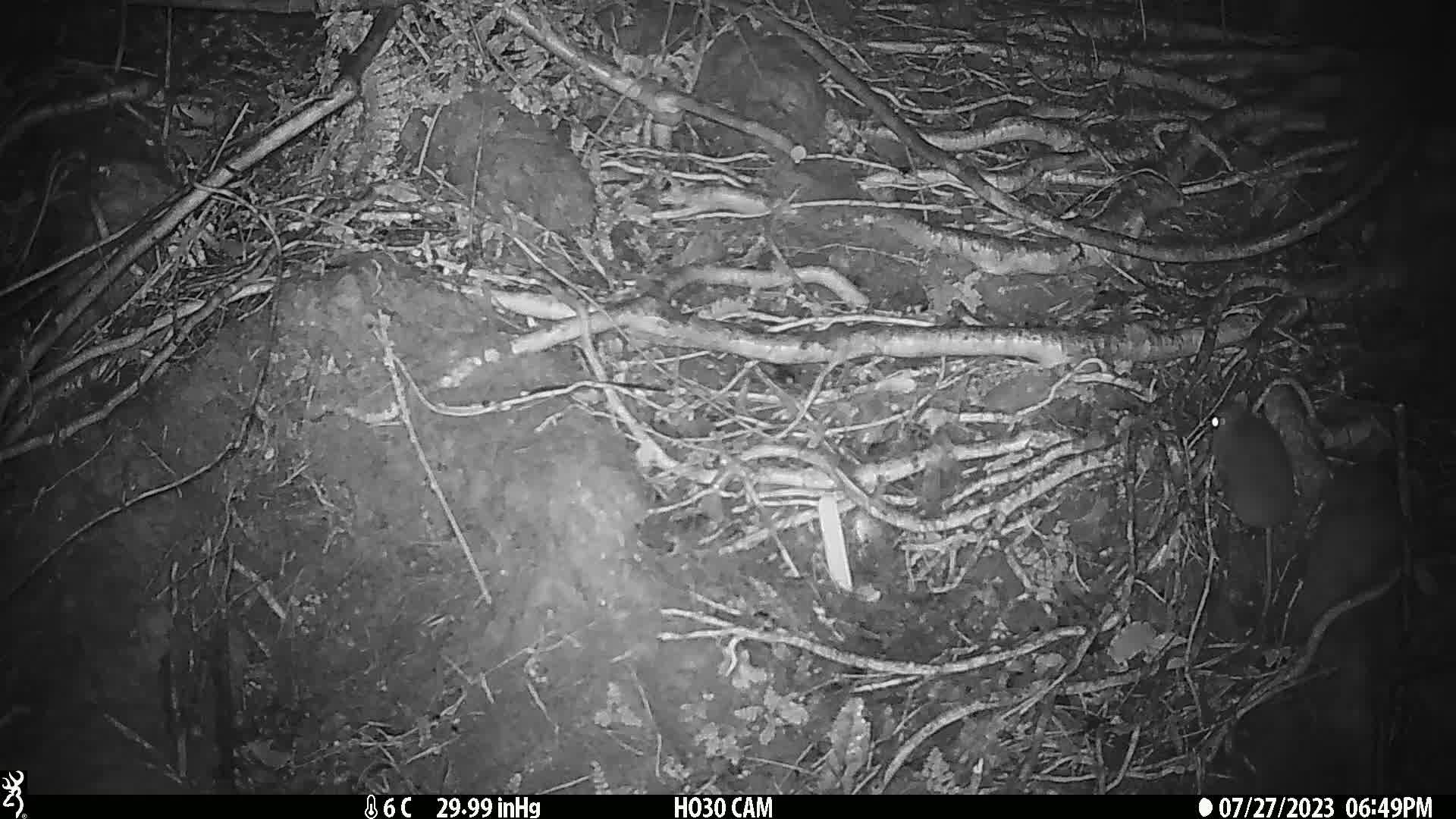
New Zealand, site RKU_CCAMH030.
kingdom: Animalia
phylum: Chordata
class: Mammalia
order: Rodentia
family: Muridae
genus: Rattus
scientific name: Rattus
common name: rat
Rat (Rattus).